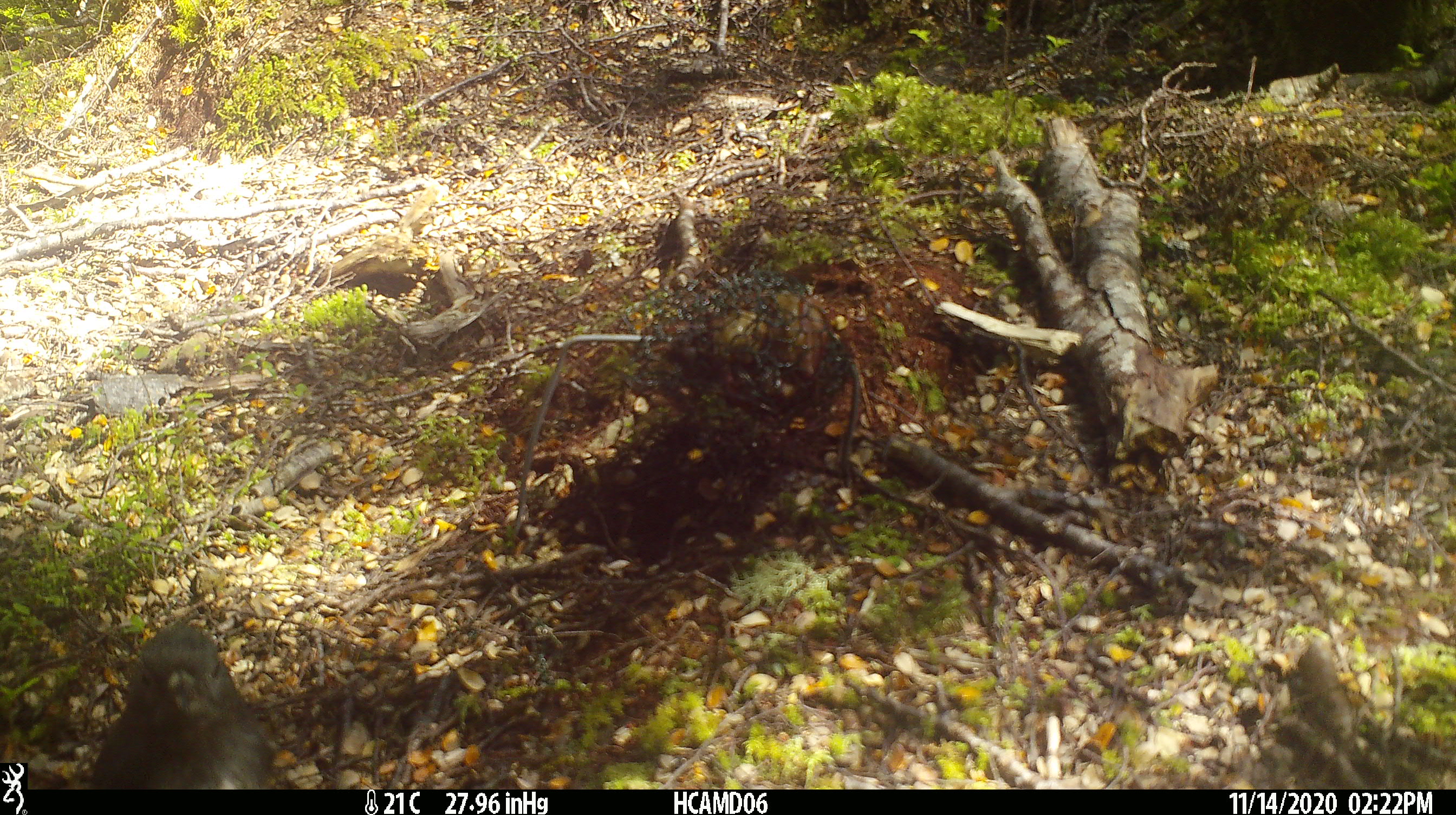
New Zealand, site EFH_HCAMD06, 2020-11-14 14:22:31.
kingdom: Animalia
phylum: Chordata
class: Aves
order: Passeriformes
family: Petroicidae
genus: Petroica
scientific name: Petroica australis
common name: new zealand robin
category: robin